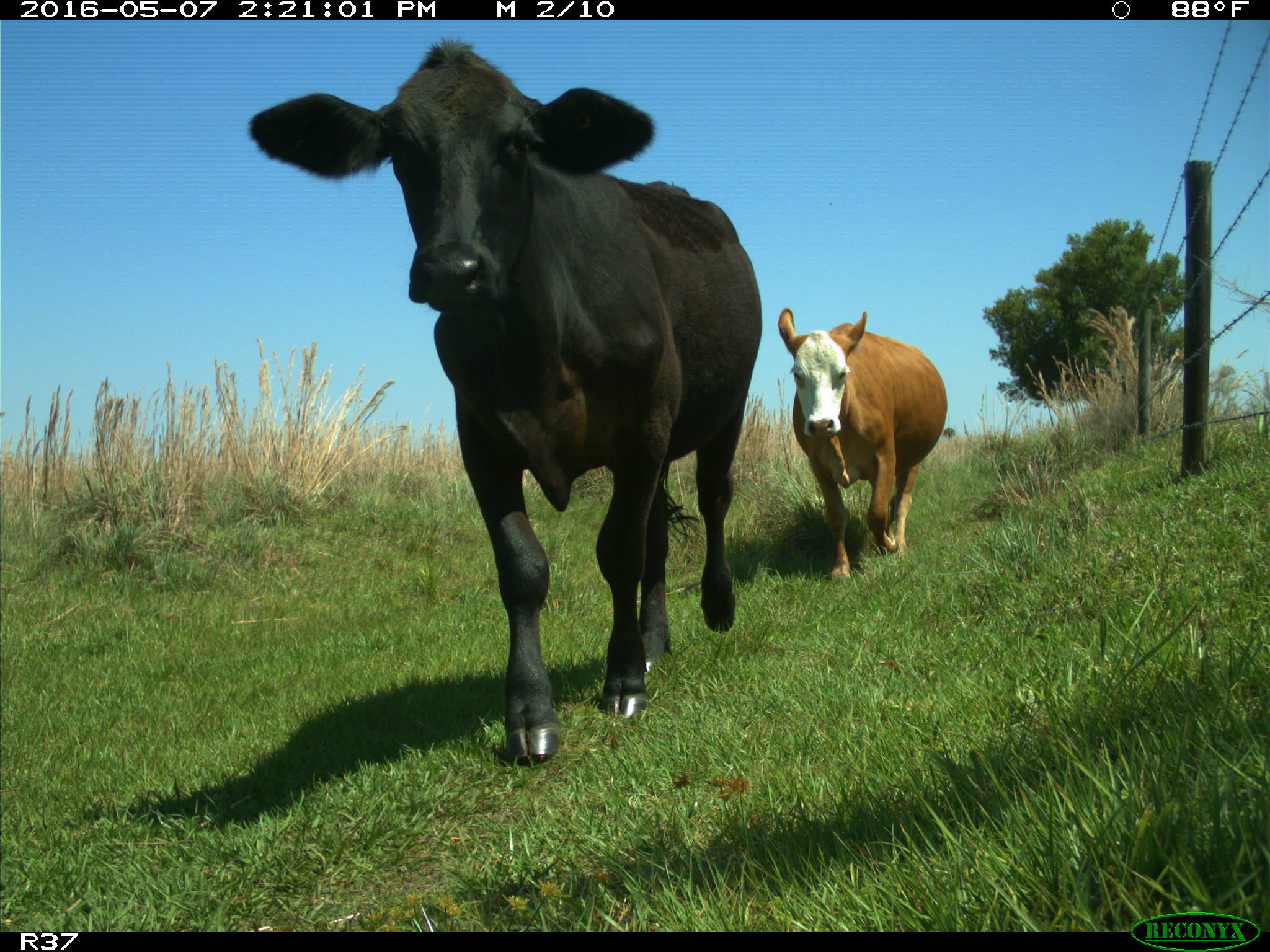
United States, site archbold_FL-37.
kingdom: Animalia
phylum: Chordata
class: Mammalia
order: Artiodactyla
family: Bovidae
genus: Bos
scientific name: Bos taurus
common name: domestic cow